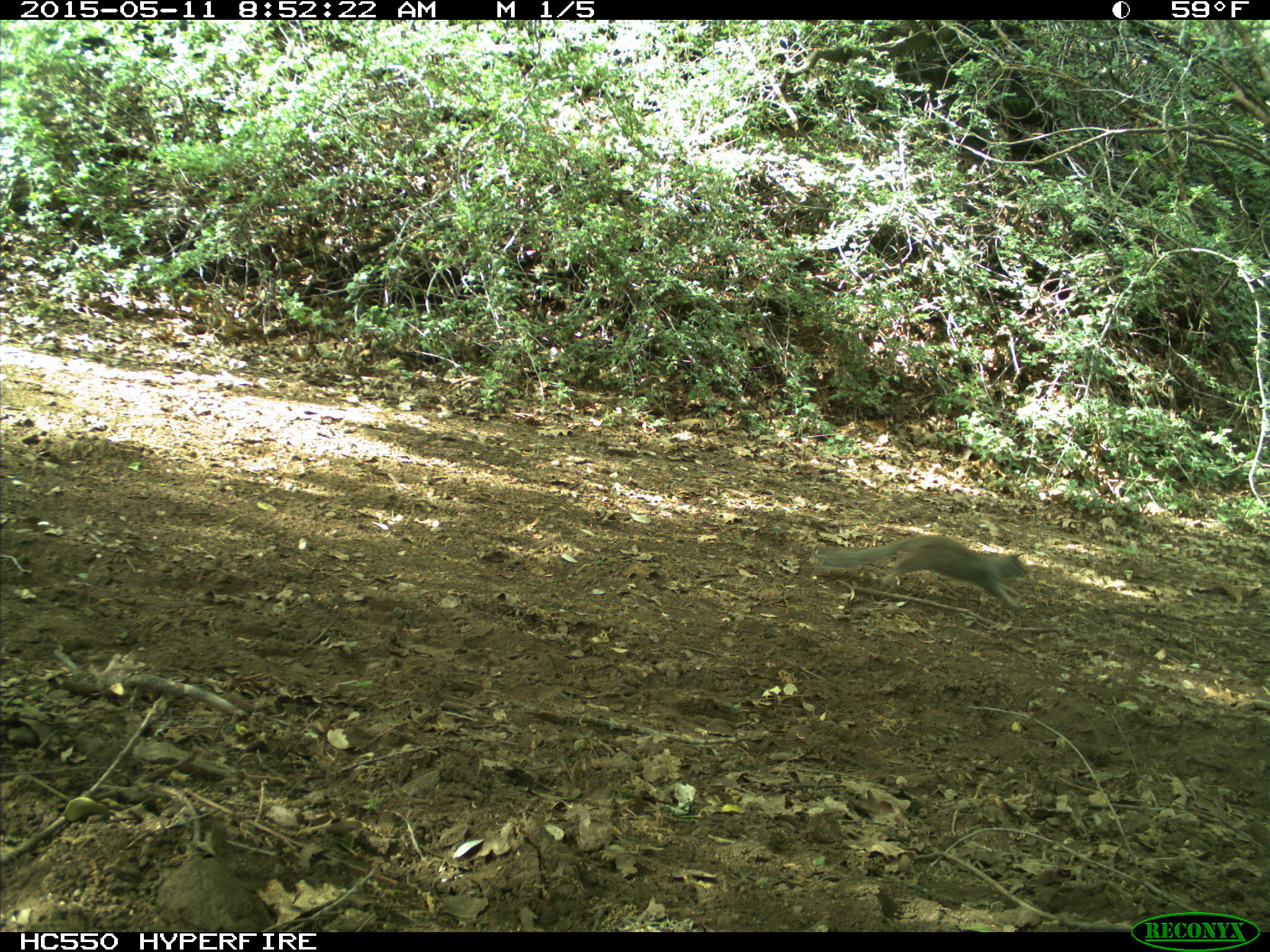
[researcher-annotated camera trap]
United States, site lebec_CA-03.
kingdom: Animalia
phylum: Chordata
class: Mammalia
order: Rodentia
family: Sciuridae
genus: Otospermophilus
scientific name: Otospermophilus beecheyi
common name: california ground squirrel